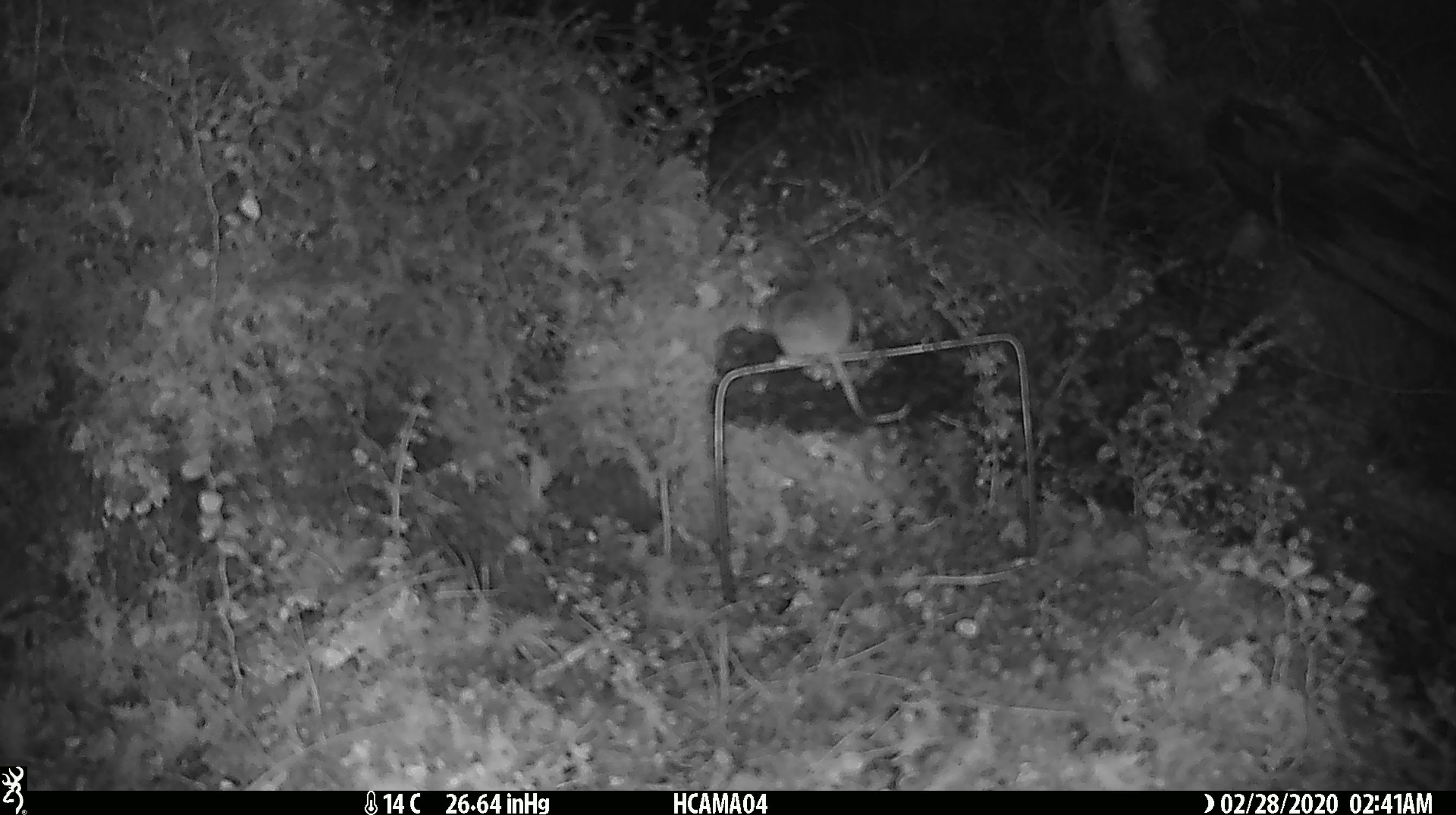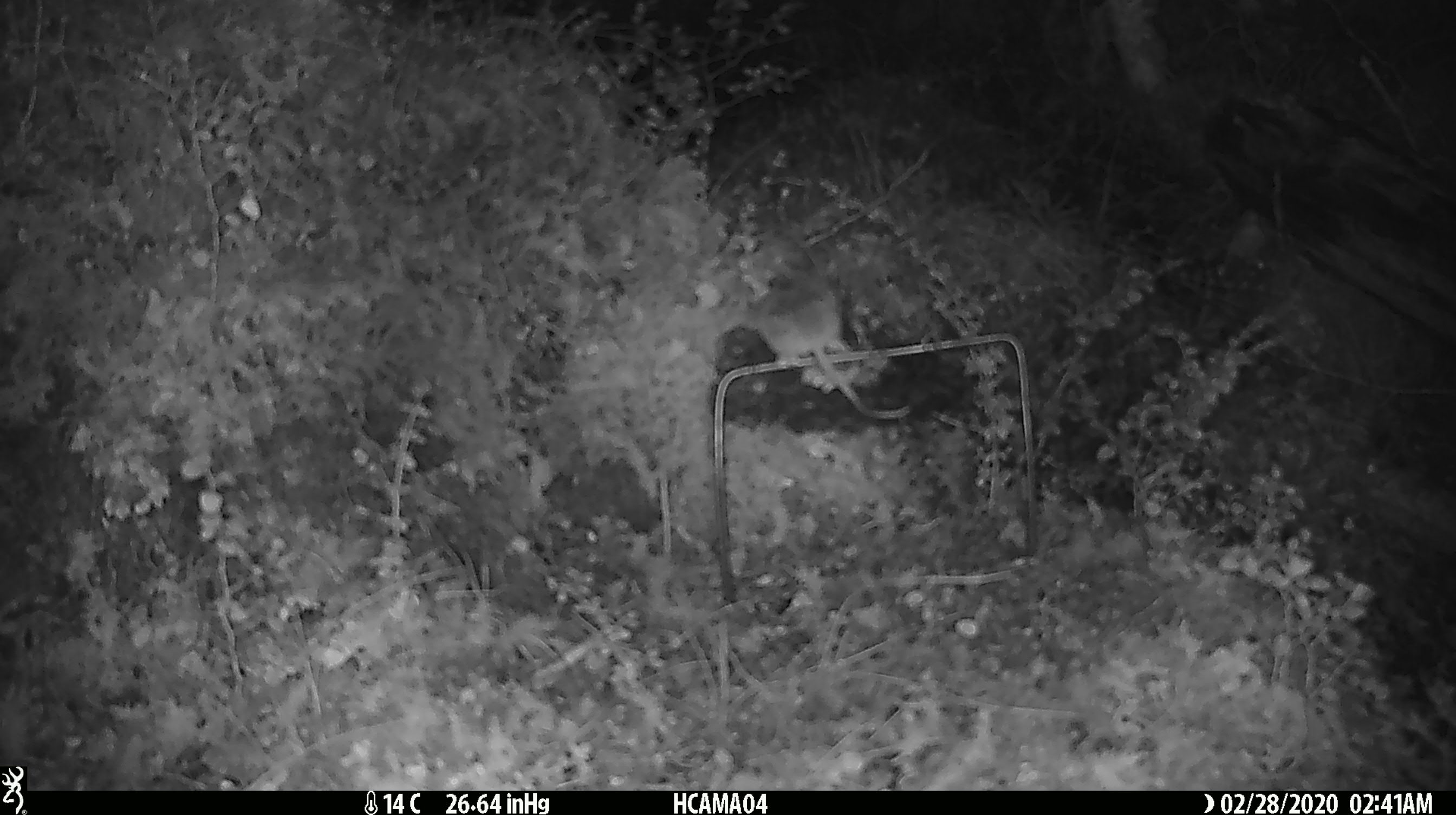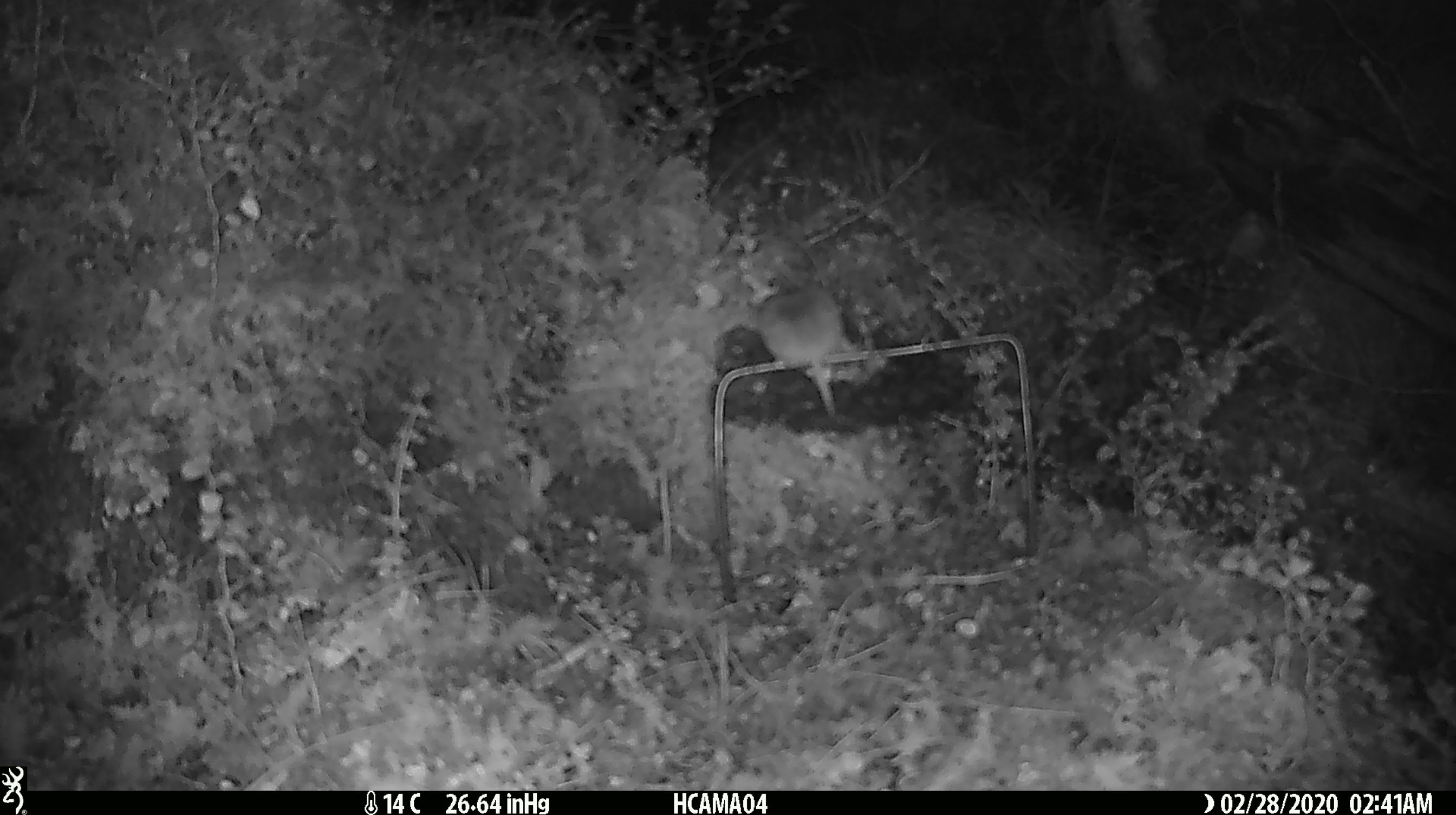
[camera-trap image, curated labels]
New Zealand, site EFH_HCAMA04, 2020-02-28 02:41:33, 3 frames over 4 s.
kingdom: Animalia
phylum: Chordata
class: Mammalia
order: Rodentia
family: Muridae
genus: Mus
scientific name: Mus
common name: mouse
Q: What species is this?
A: Mouse (Mus).